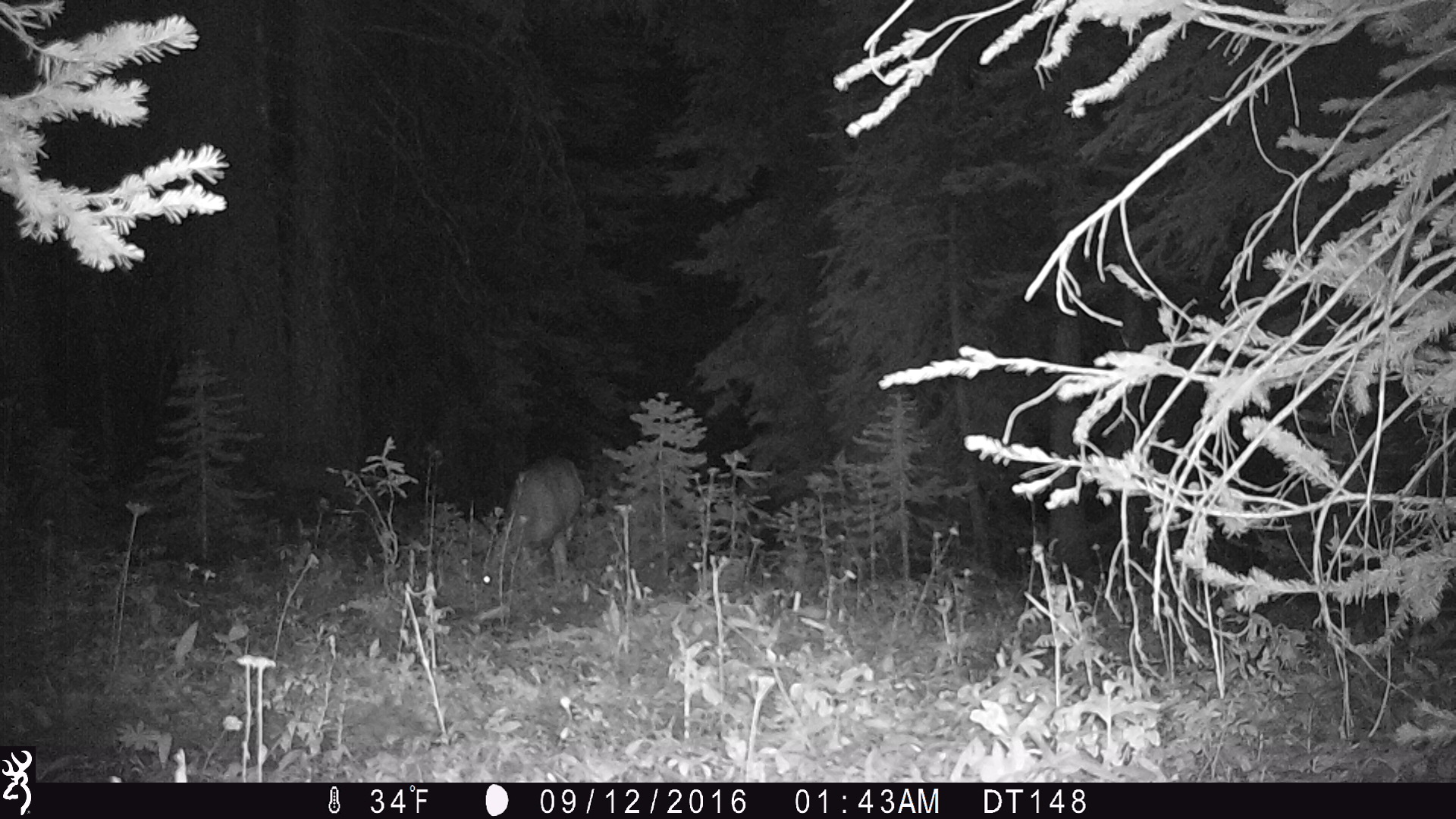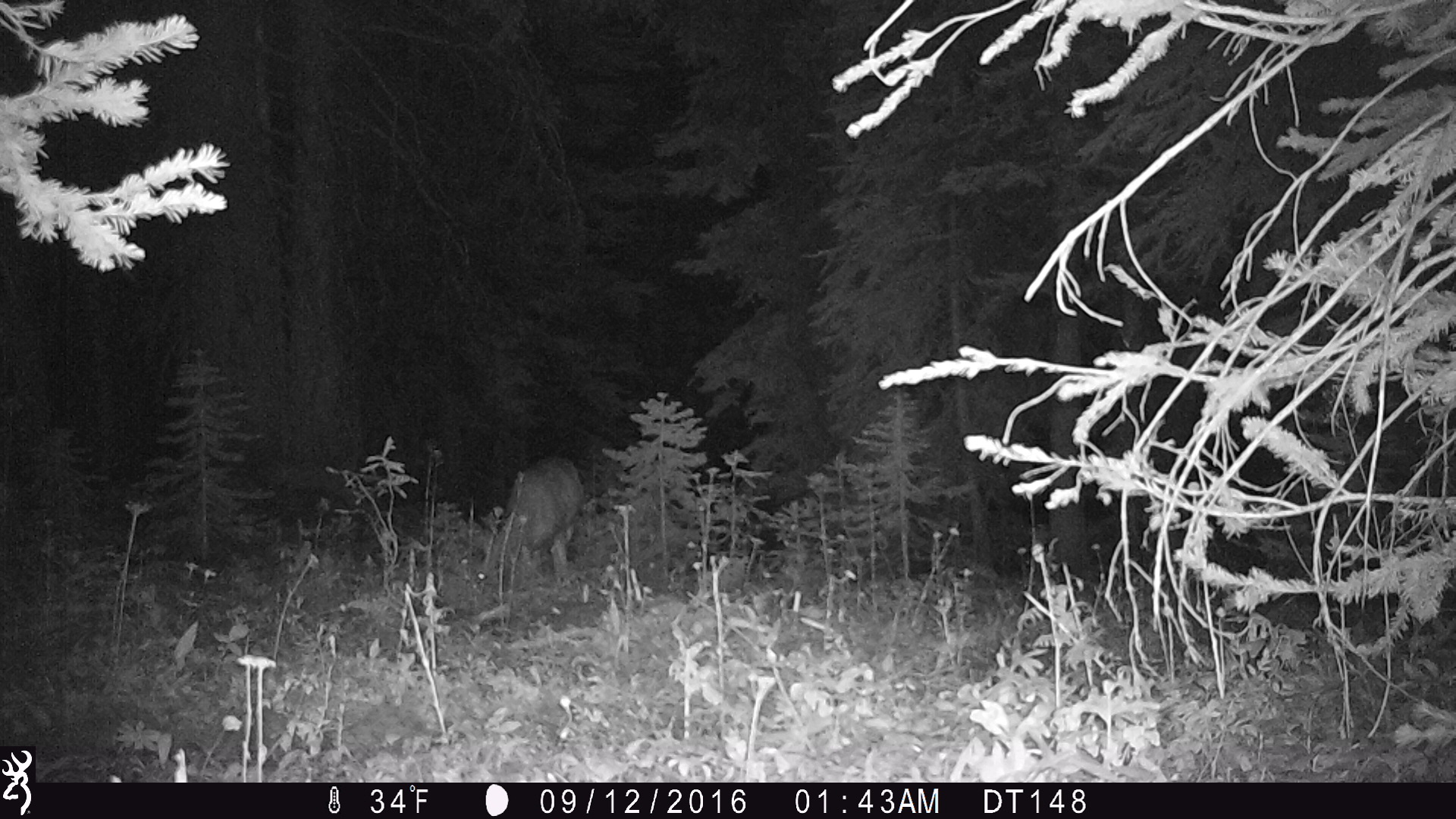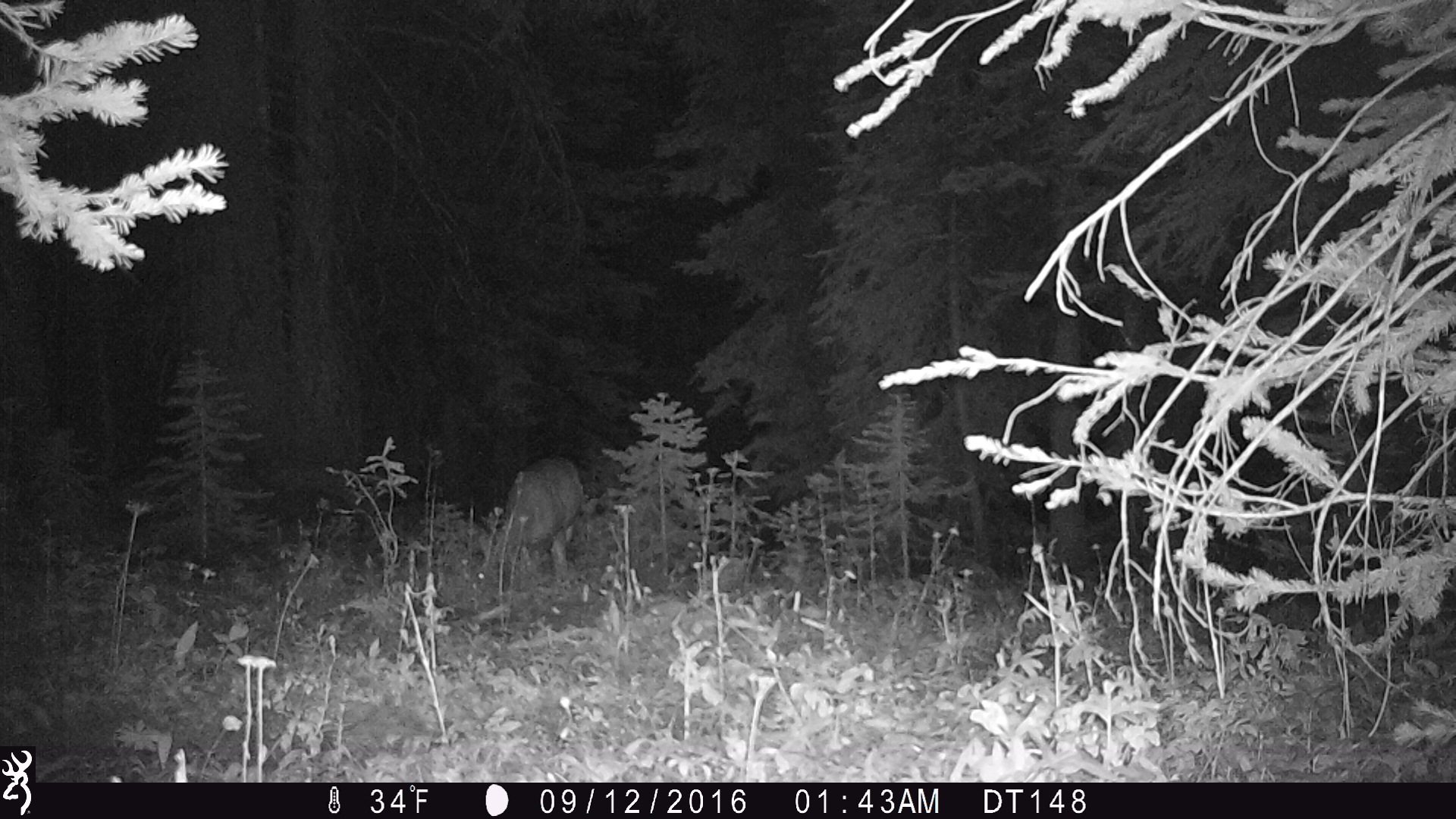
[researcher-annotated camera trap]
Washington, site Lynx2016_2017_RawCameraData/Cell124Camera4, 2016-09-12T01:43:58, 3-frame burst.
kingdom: Animalia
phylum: Chordata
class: Mammalia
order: Artiodactyla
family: Cervidae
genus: Odocoileus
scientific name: Odocoileus hemionus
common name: mule deer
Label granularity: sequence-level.